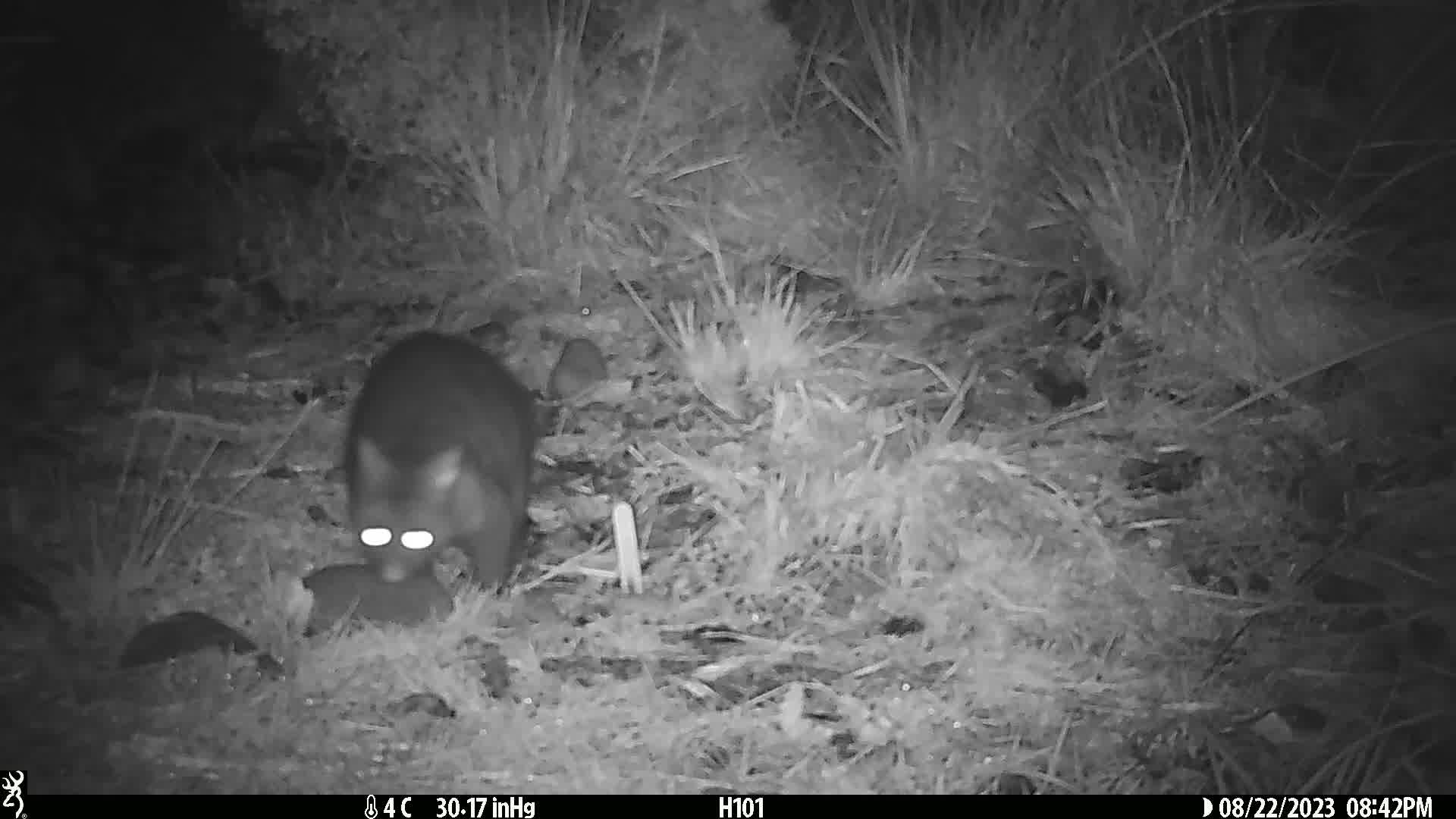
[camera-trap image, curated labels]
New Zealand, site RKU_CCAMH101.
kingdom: Animalia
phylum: Chordata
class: Mammalia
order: Diprotodontia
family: Phalangeridae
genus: Trichosurus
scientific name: Trichosurus vulpecula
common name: common brushtail possum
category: possum